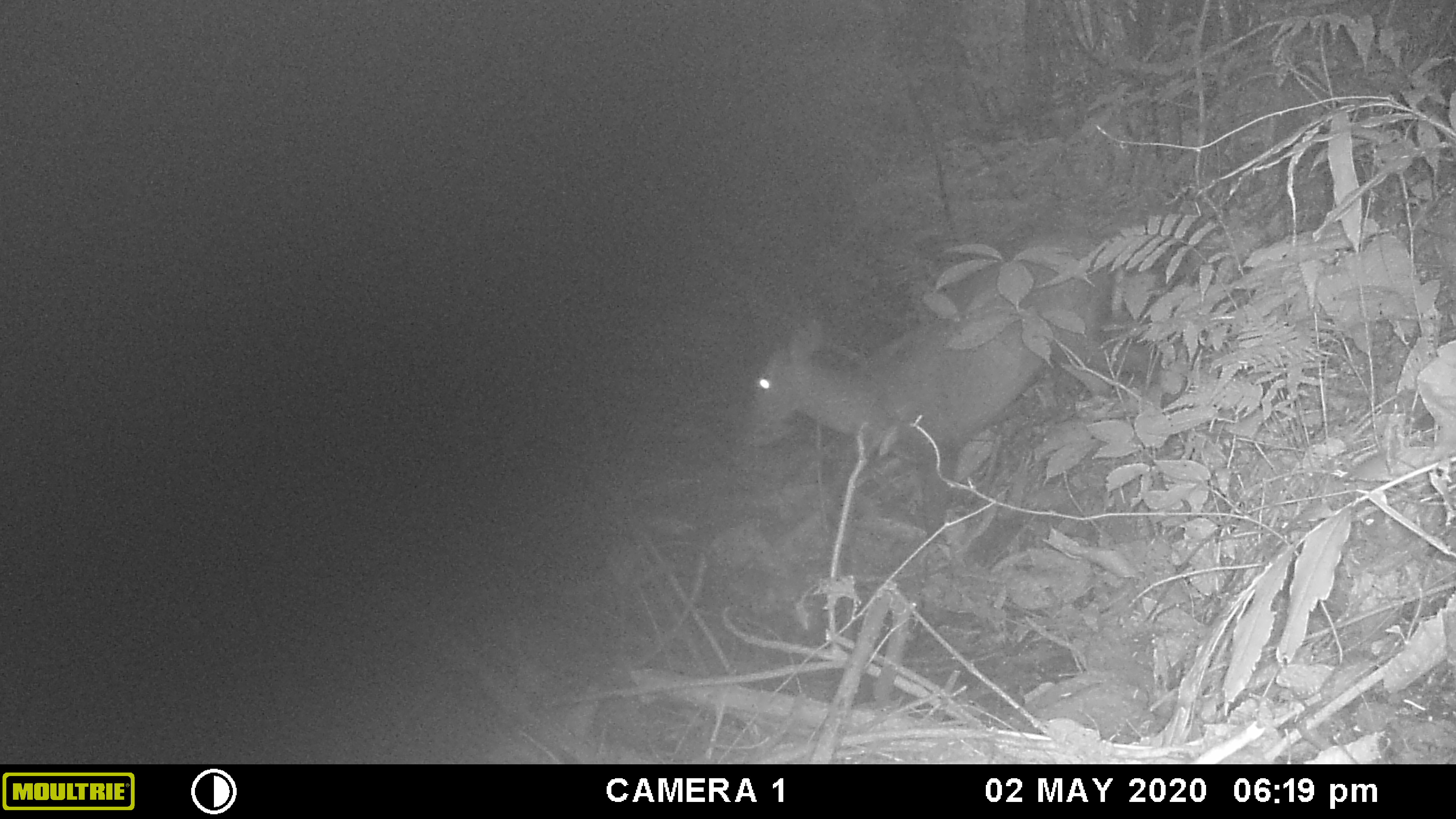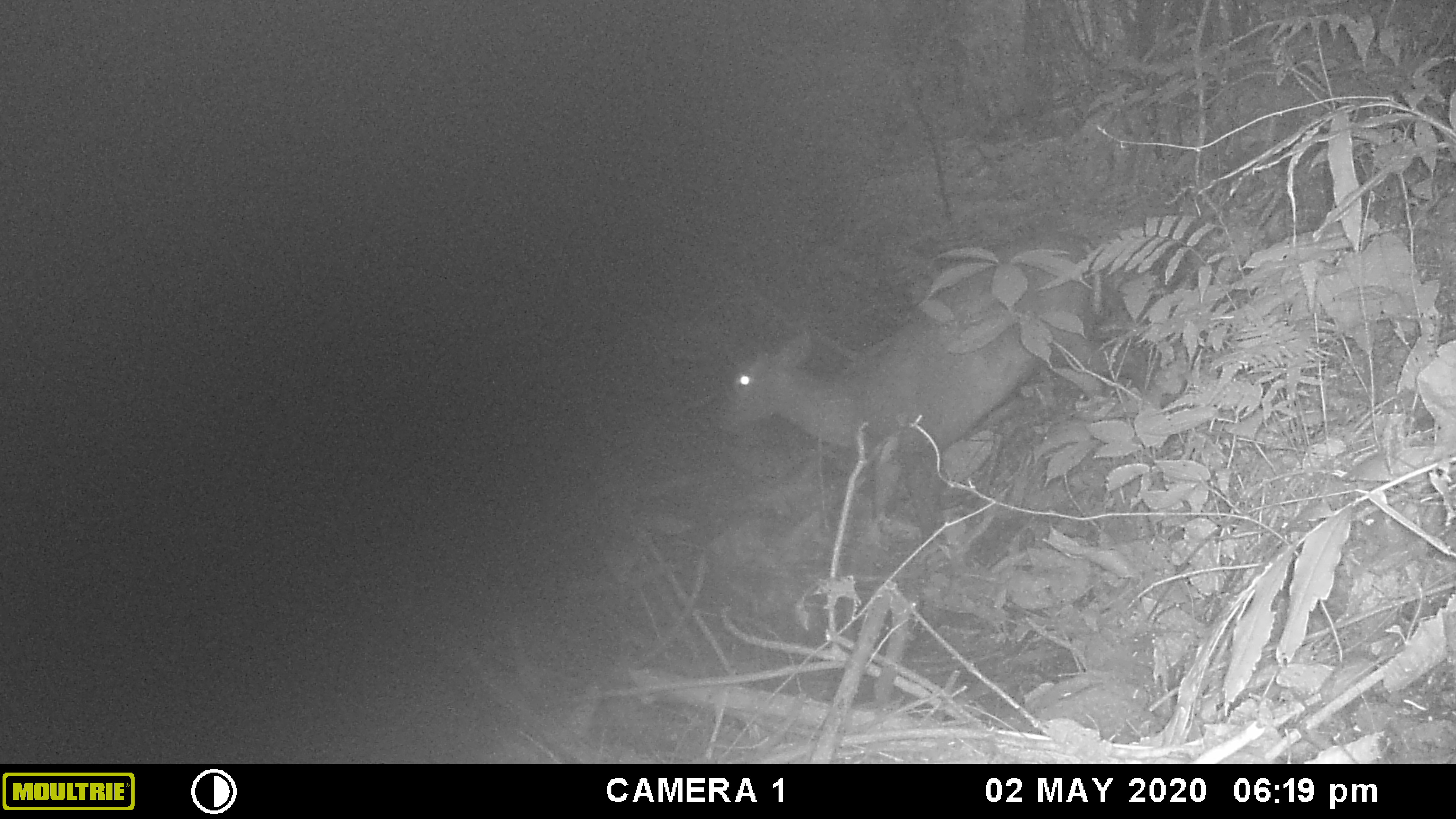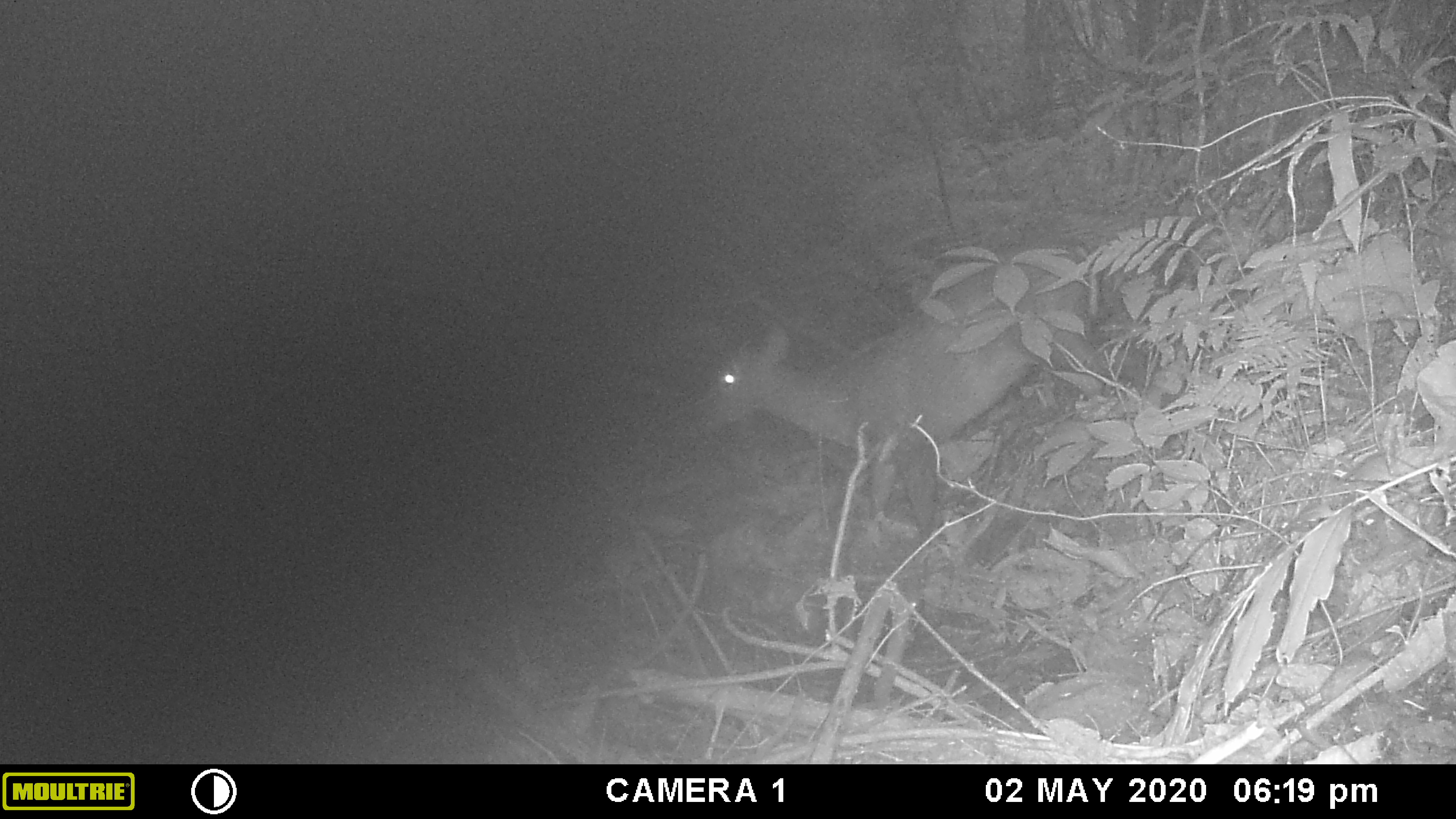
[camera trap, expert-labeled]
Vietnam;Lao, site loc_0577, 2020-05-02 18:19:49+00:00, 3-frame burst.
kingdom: Animalia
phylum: Chordata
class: Mammalia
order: Artiodactyla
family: Cervidae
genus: Muntiacus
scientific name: Muntiacus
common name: muntjacs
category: unidentified muntjac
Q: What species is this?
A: Unidentified muntjac (muntjacs) (Muntiacus).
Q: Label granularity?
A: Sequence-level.